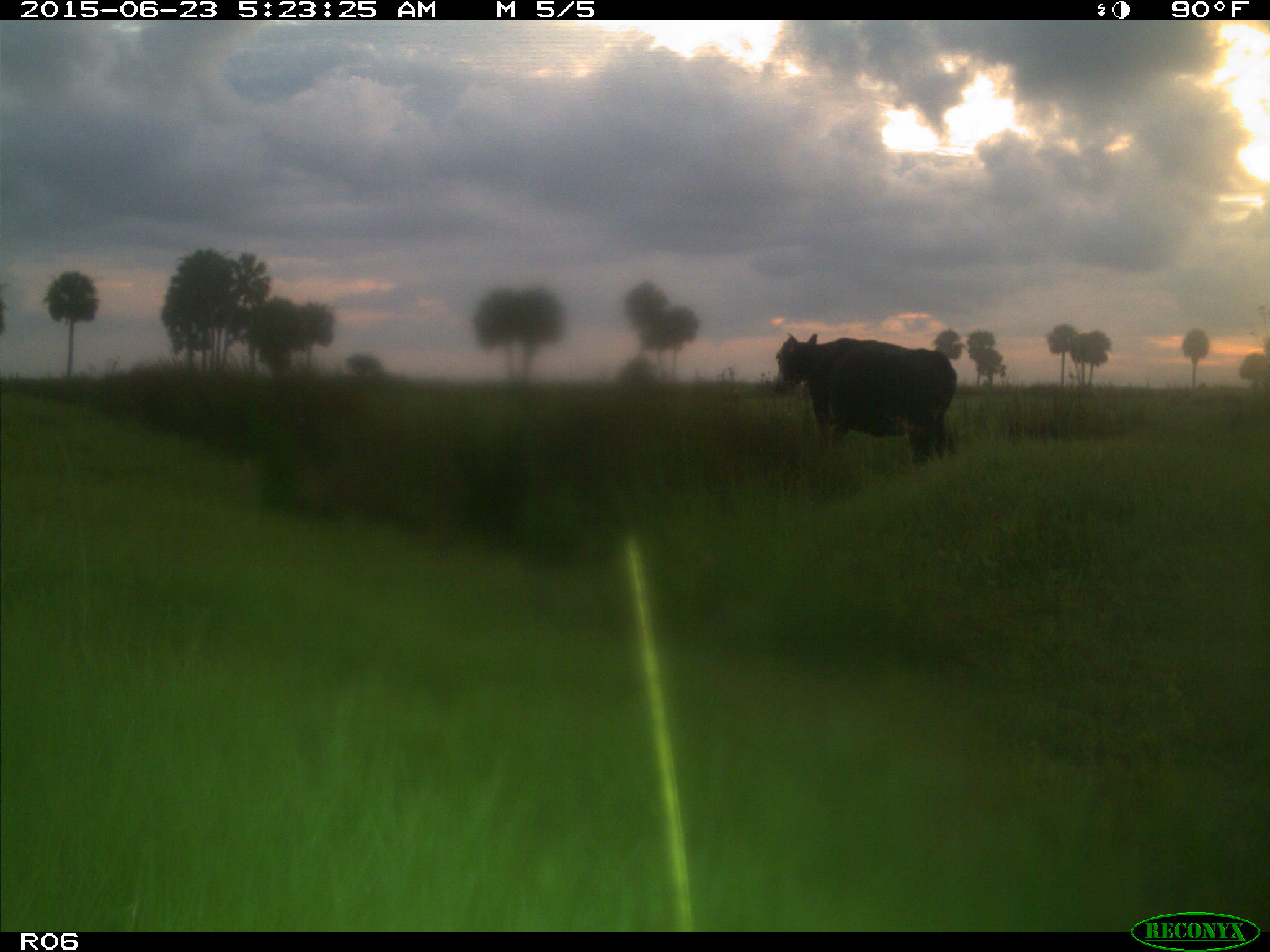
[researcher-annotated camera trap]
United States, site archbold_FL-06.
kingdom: Animalia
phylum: Chordata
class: Mammalia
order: Artiodactyla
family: Bovidae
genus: Bos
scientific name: Bos taurus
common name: domestic cow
Bos taurus (domestic cow).